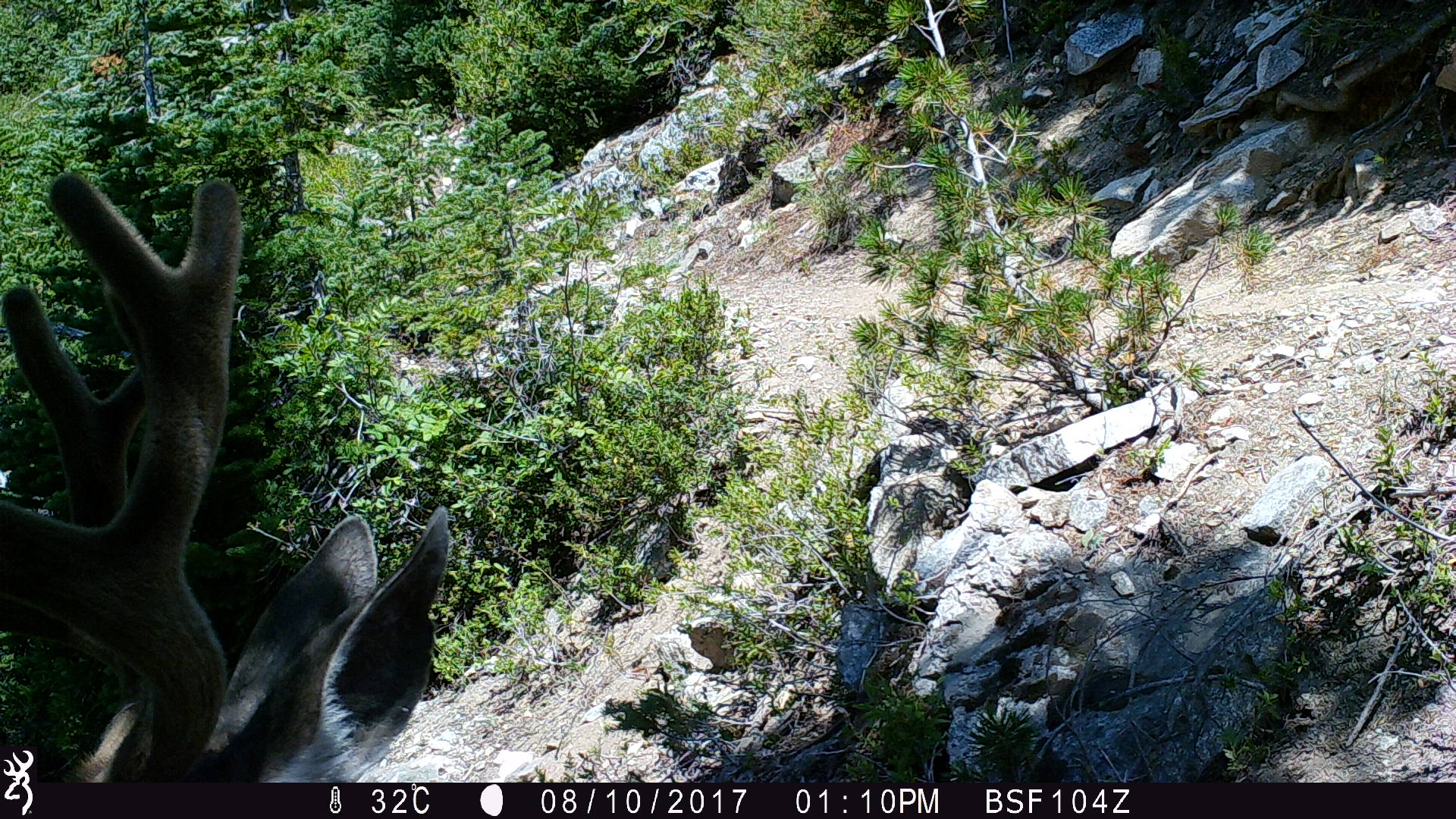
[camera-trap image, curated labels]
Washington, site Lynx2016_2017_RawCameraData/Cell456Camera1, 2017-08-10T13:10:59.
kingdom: Animalia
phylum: Chordata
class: Mammalia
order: Artiodactyla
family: Cervidae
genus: Odocoileus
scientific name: Odocoileus hemionus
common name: mule deer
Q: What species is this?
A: Odocoileus hemionus (mule deer).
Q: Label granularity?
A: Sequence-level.